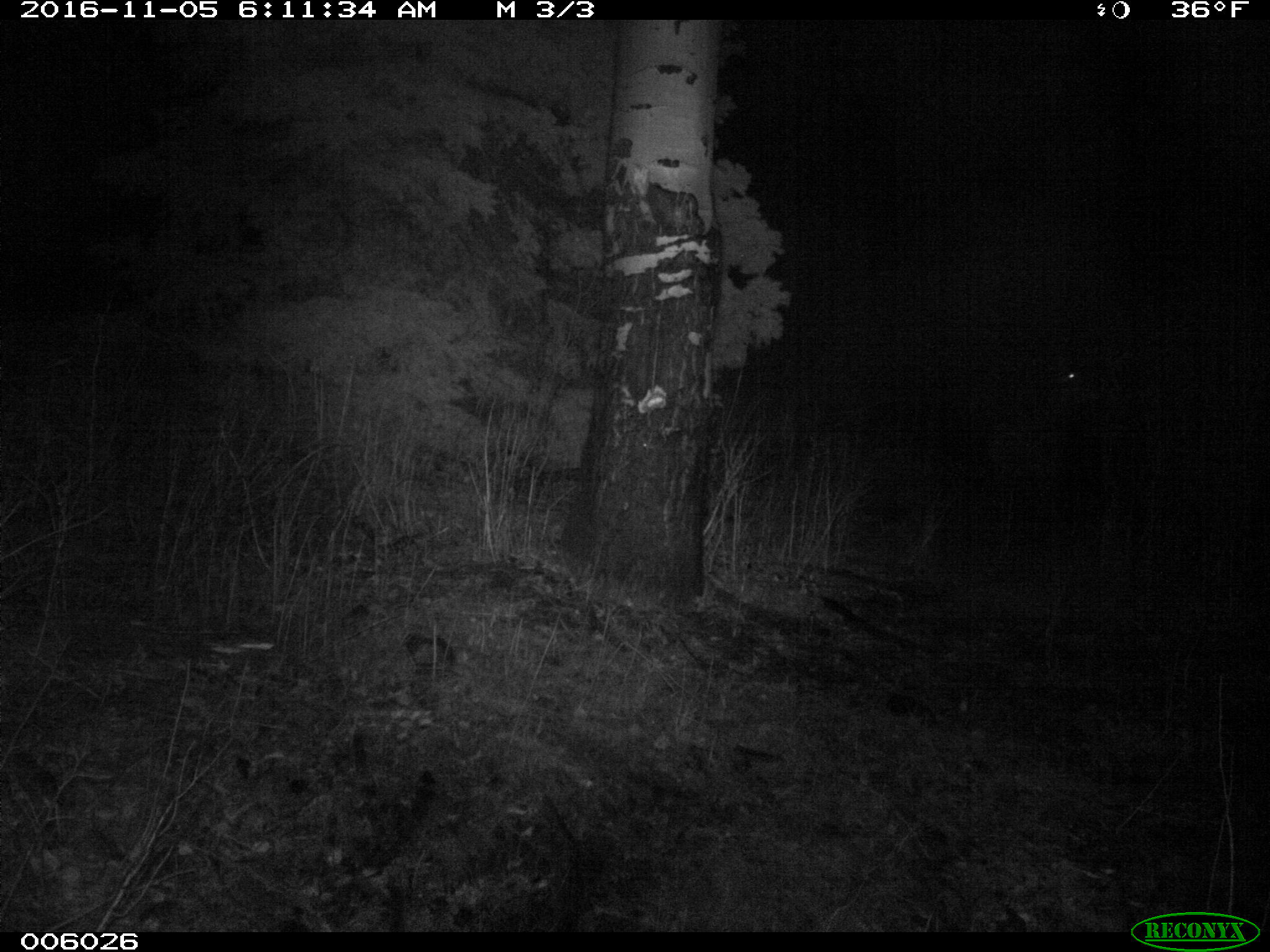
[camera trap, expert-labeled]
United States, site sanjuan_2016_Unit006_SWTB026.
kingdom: Animalia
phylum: Chordata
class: Mammalia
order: Artiodactyla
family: Cervidae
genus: Cervus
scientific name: Cervus elaphus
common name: red deer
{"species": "Cervus elaphus (red deer)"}